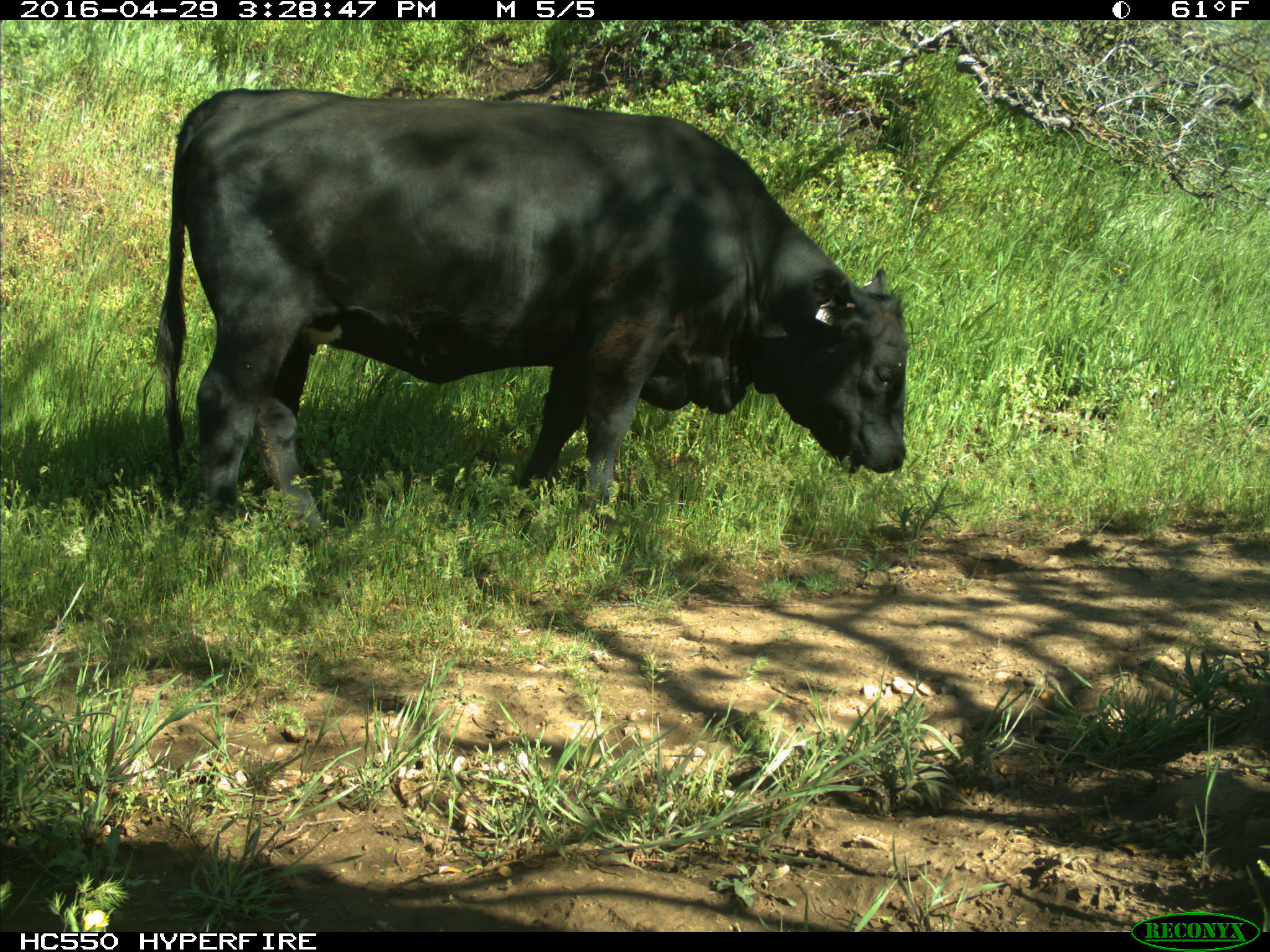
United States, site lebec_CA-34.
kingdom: Animalia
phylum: Chordata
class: Mammalia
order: Artiodactyla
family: Bovidae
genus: Bos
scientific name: Bos taurus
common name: domestic cow